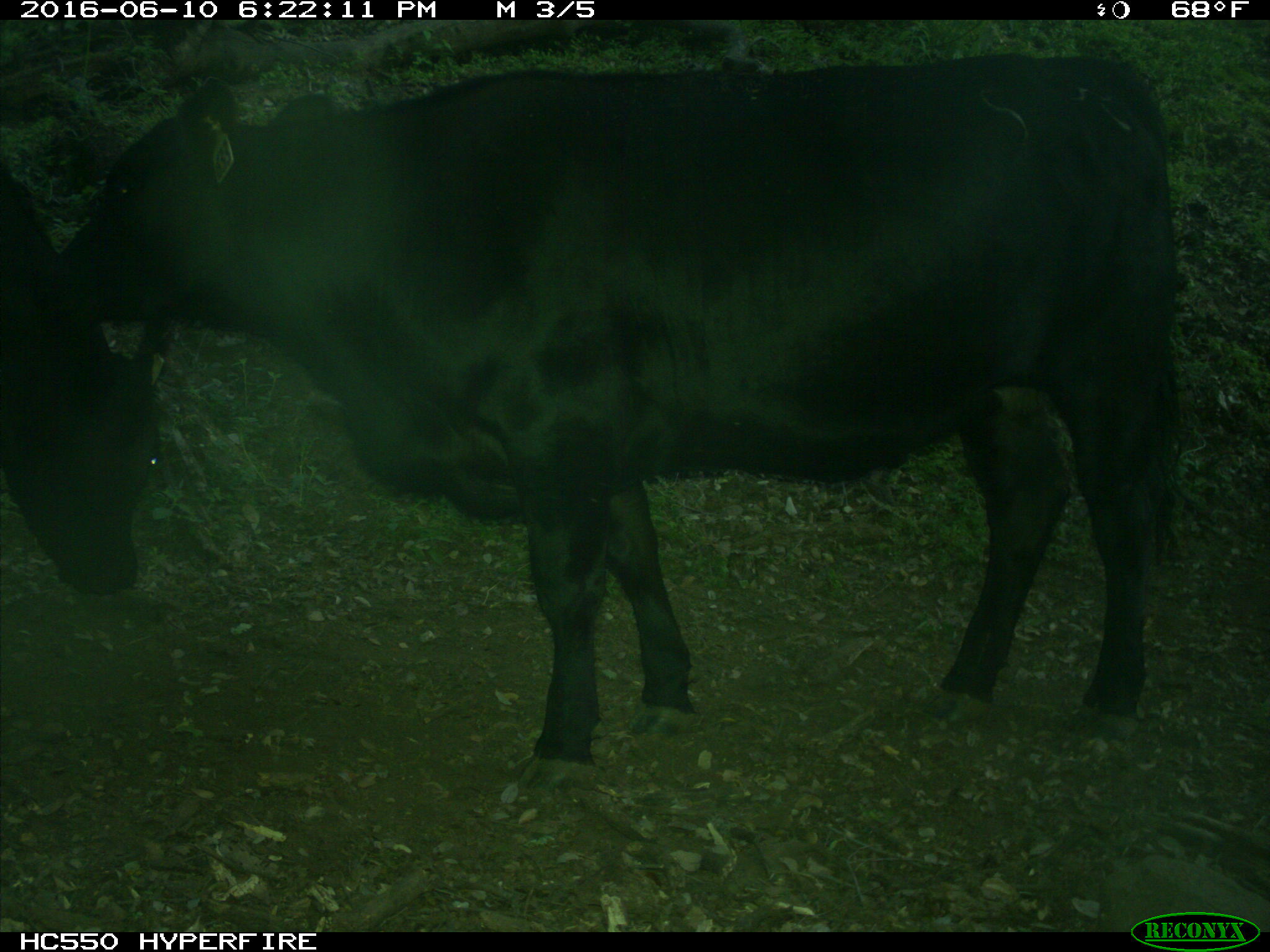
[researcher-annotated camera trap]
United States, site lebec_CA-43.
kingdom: Animalia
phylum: Chordata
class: Mammalia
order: Artiodactyla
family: Bovidae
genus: Bos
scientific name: Bos taurus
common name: domestic cow